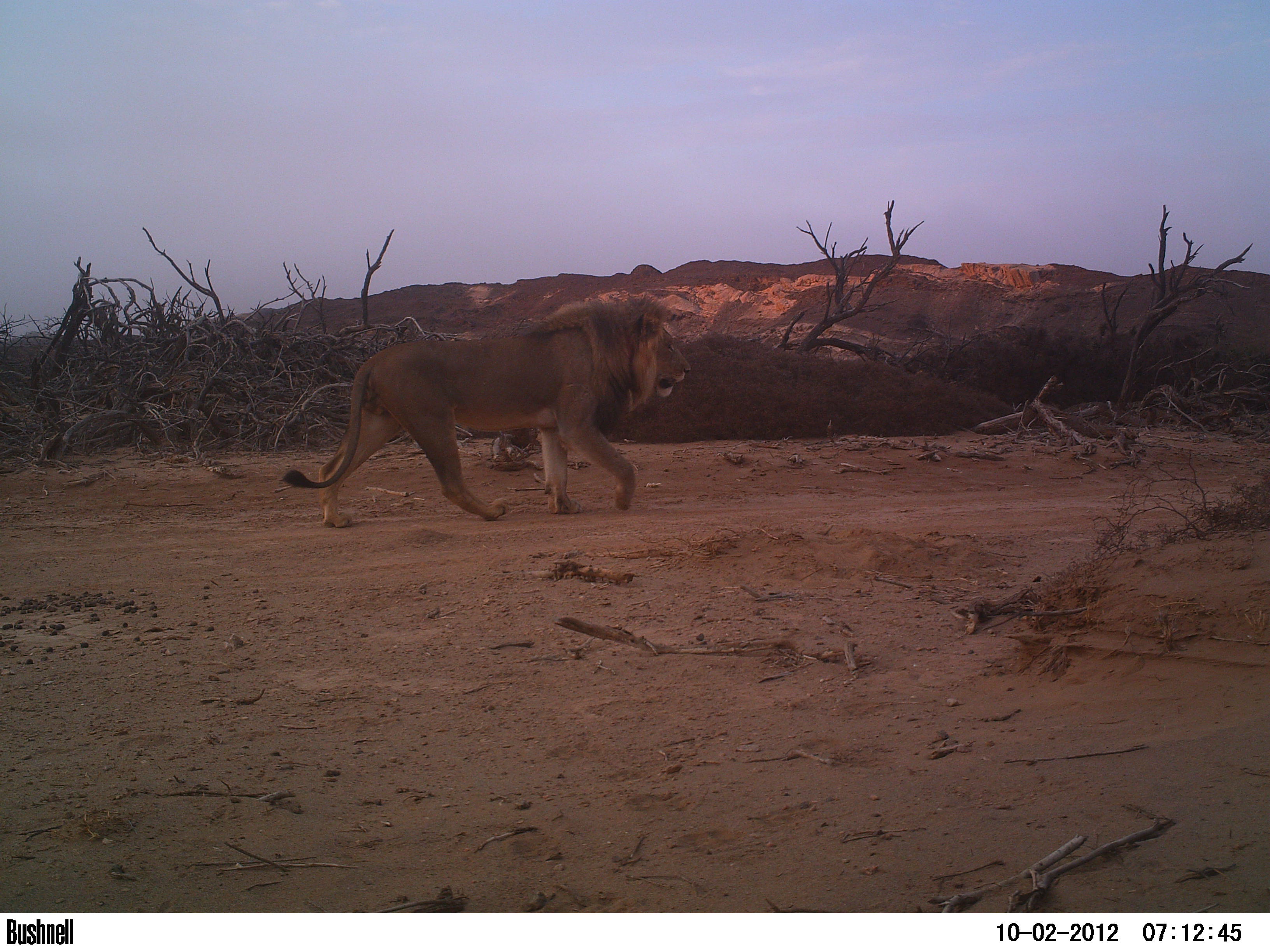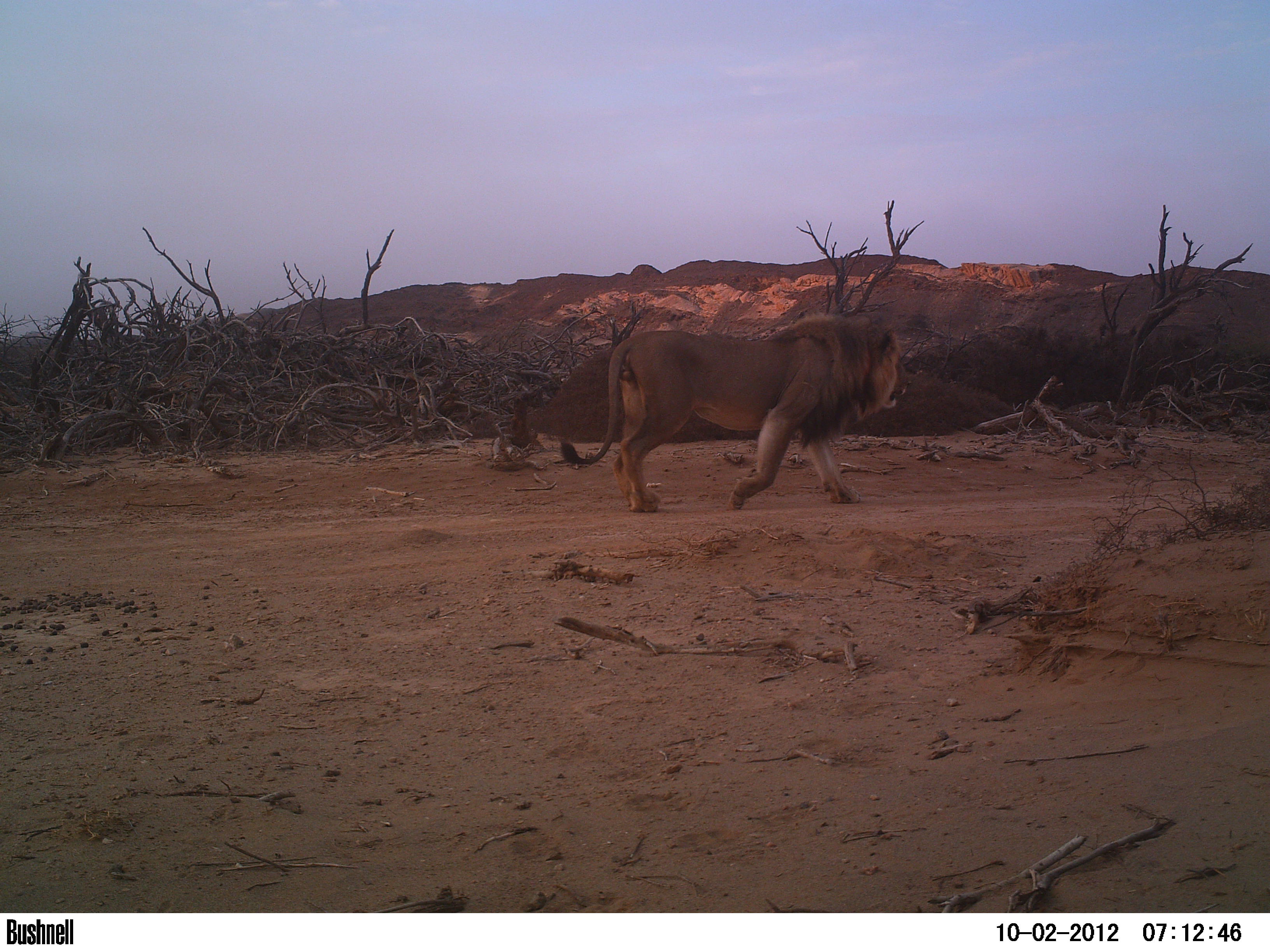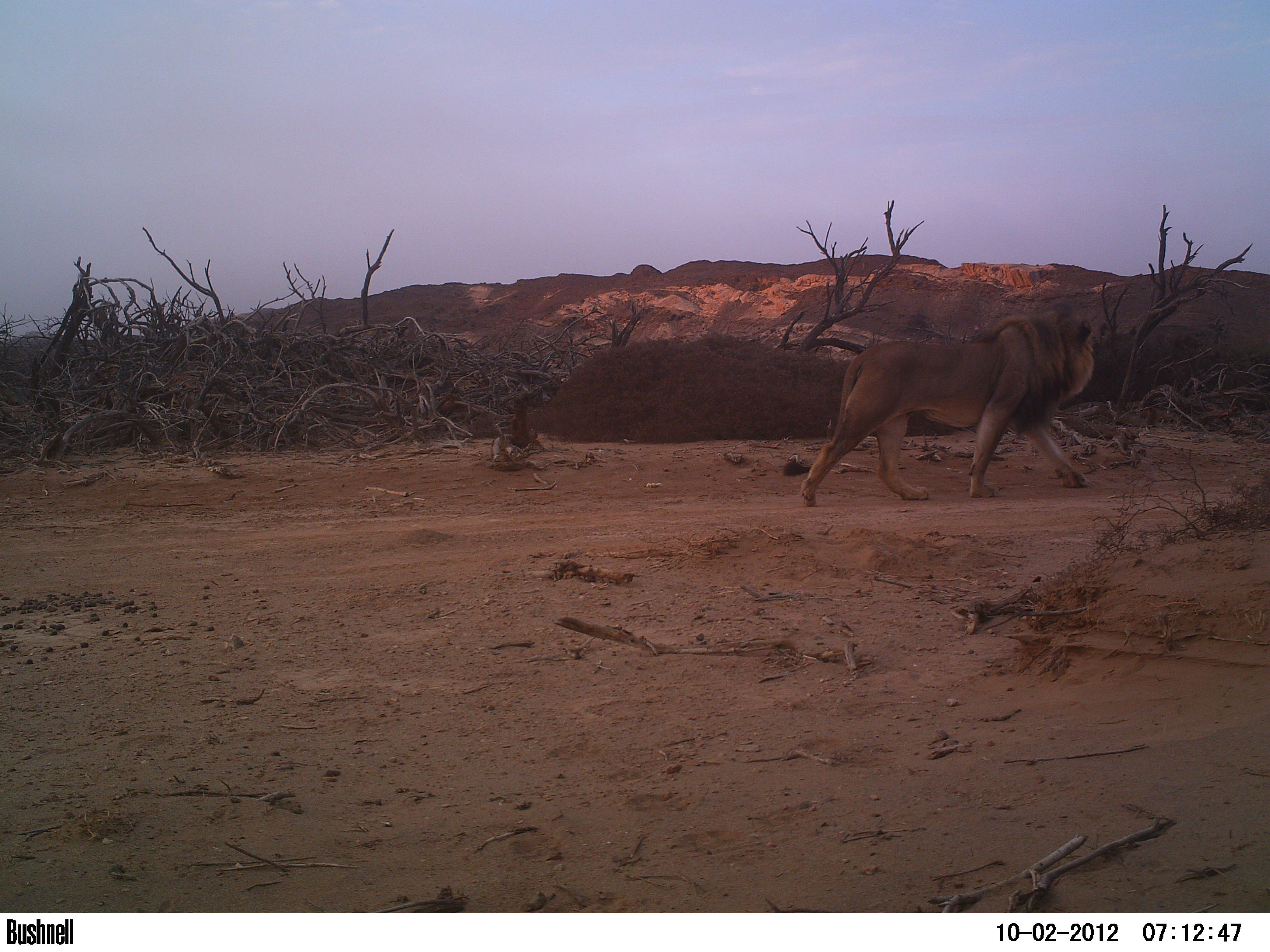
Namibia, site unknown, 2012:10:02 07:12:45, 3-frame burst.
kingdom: Animalia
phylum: Chordata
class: Mammalia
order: Carnivora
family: Felidae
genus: Panthera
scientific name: Panthera leo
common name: lion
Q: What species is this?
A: Panthera leo (lion).